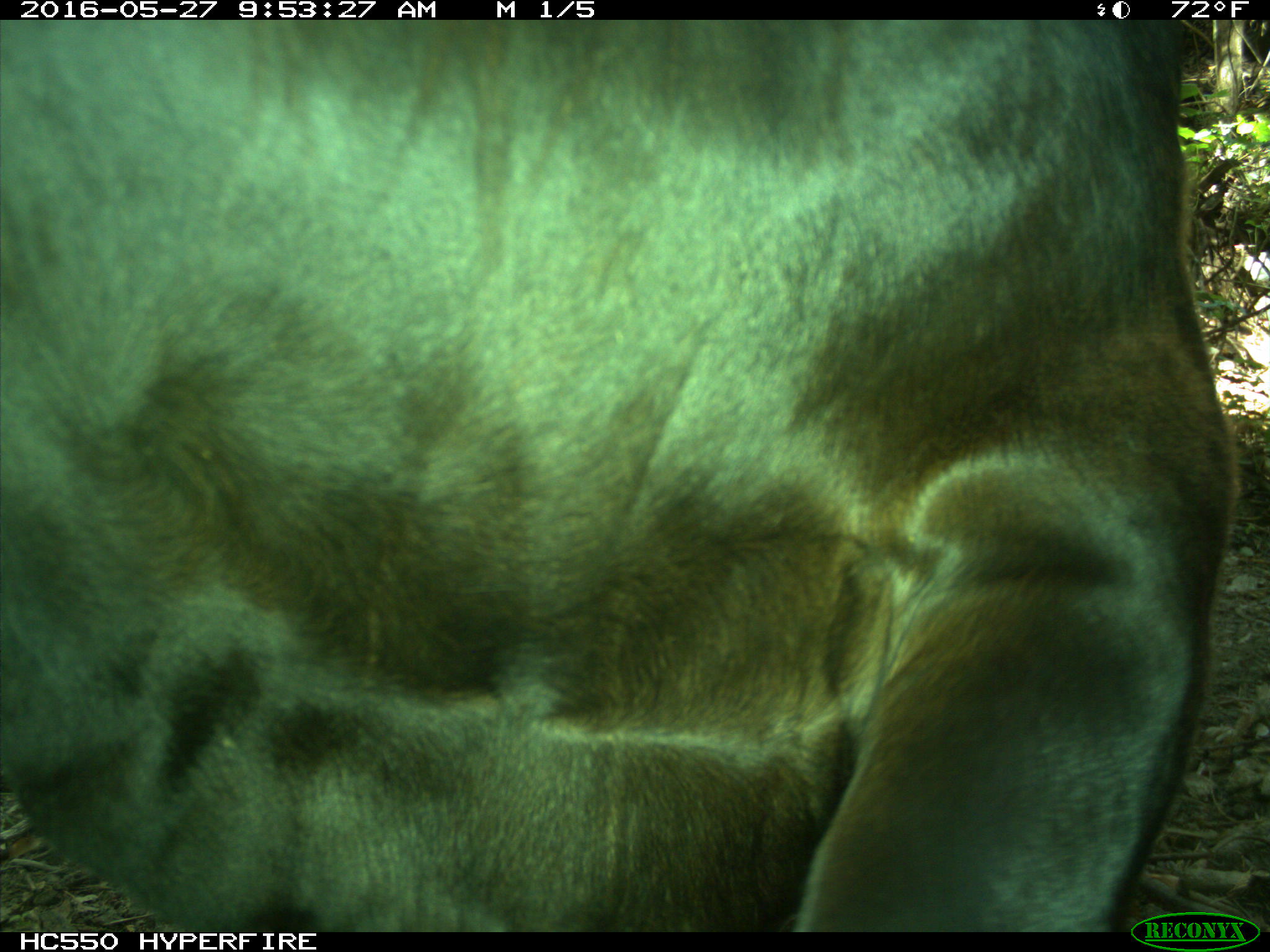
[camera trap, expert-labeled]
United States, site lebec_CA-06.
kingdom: Animalia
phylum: Chordata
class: Mammalia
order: Artiodactyla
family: Bovidae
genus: Bos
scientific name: Bos taurus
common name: domestic cow